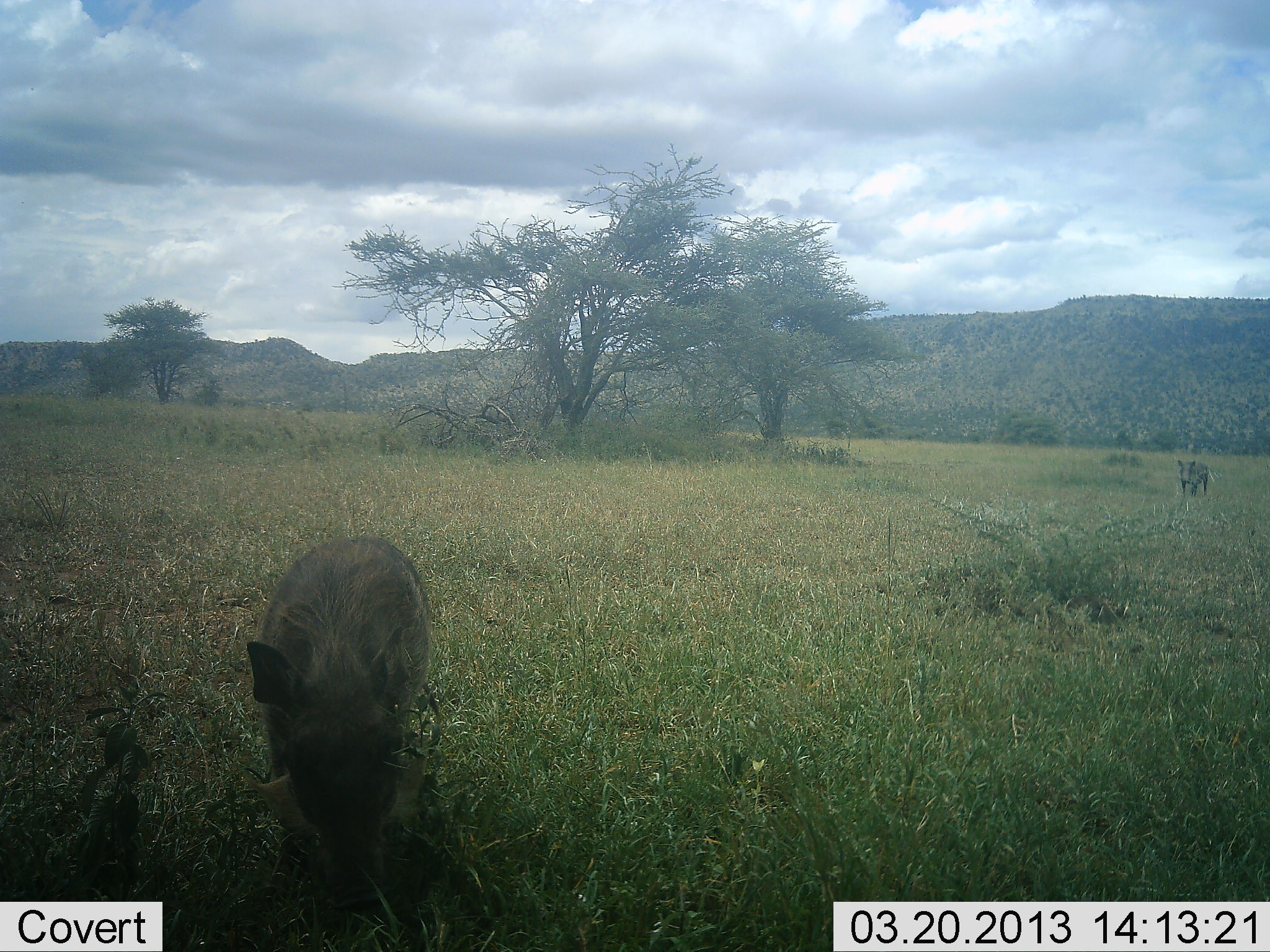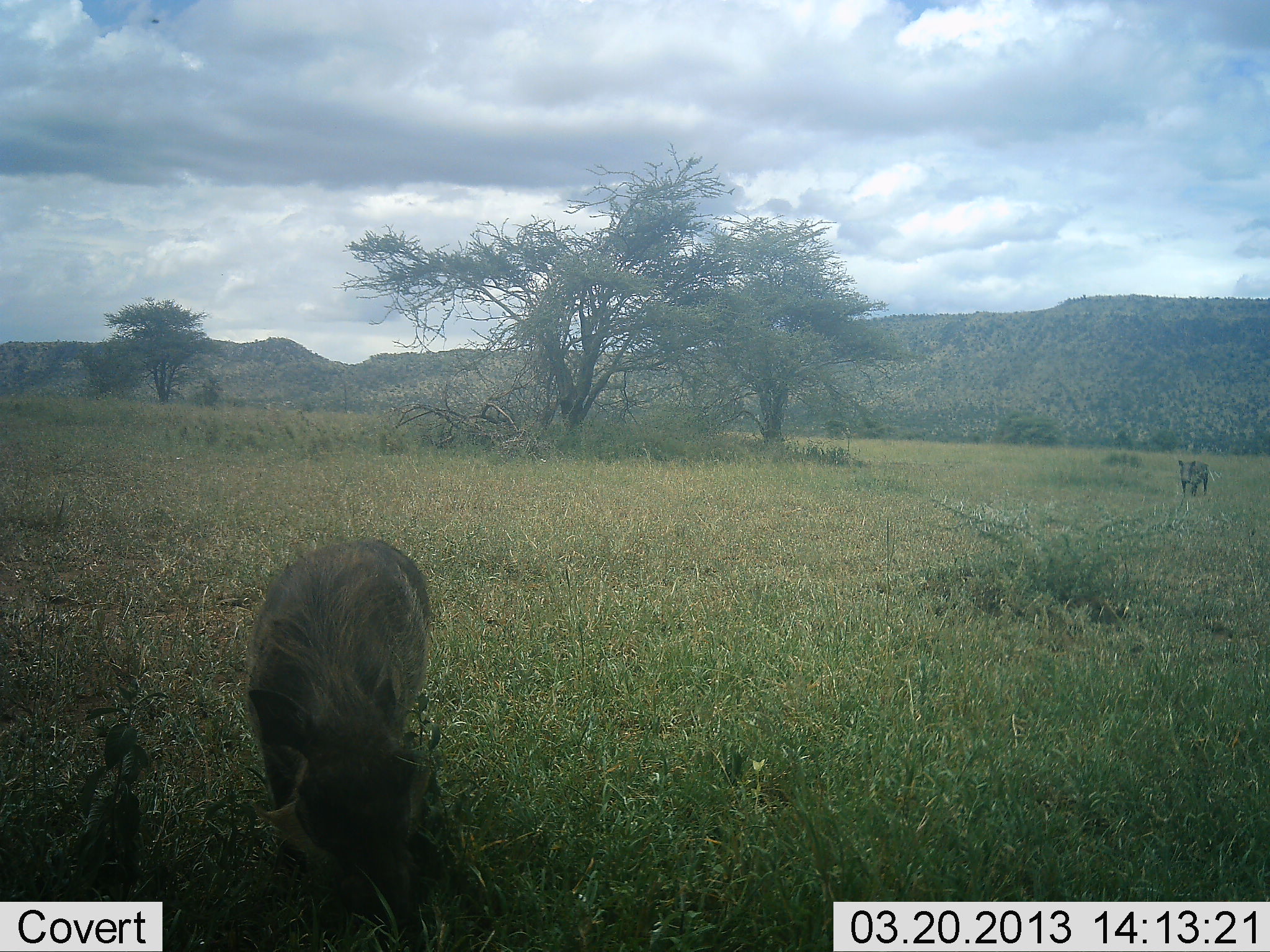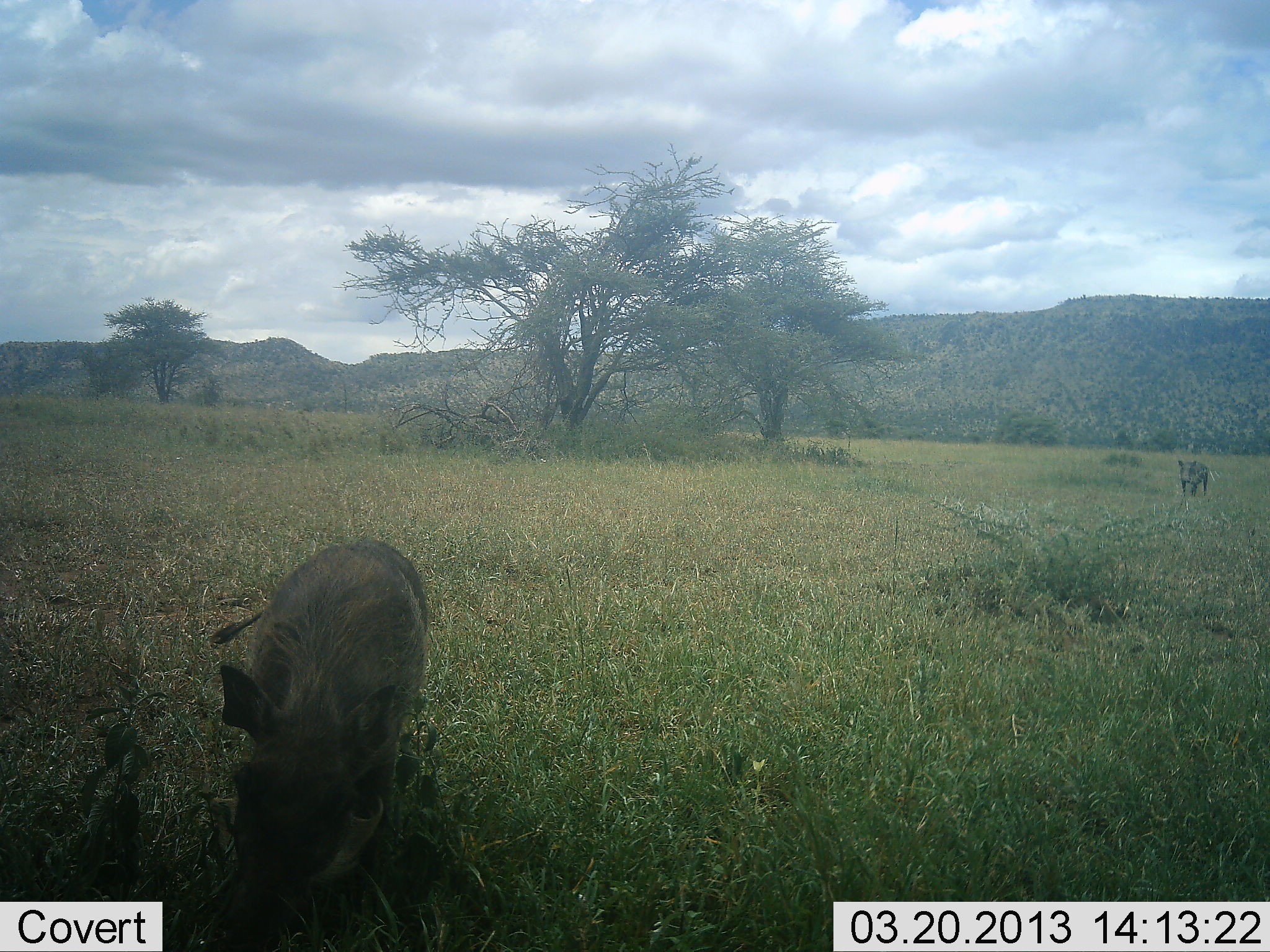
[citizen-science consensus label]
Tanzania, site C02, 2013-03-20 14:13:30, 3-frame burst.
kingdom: Animalia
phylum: Chordata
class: Mammalia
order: Artiodactyla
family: Suidae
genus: Phacochoerus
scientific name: Phacochoerus africanus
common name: warthog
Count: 2.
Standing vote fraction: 73%.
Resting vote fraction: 3%.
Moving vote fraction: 24%.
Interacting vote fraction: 0%.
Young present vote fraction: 0%.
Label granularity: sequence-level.